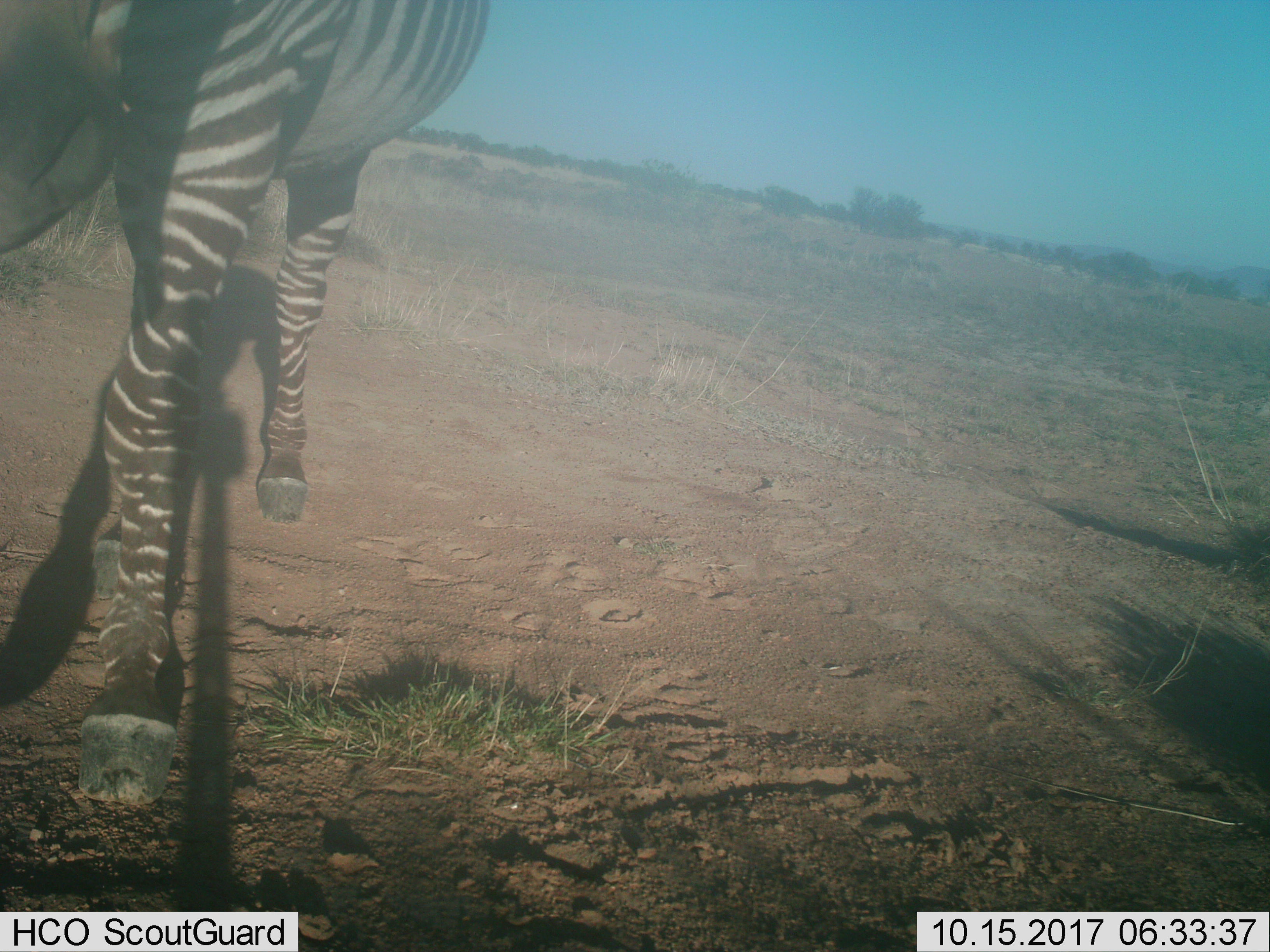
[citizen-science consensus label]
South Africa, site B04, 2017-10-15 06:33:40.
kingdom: Animalia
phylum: Chordata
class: Mammalia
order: Perissodactyla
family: Equidae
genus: Equus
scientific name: Equus zebra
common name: mountain zebra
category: zebramountain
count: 1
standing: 50%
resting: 0%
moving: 50%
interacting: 0%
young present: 0%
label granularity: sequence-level